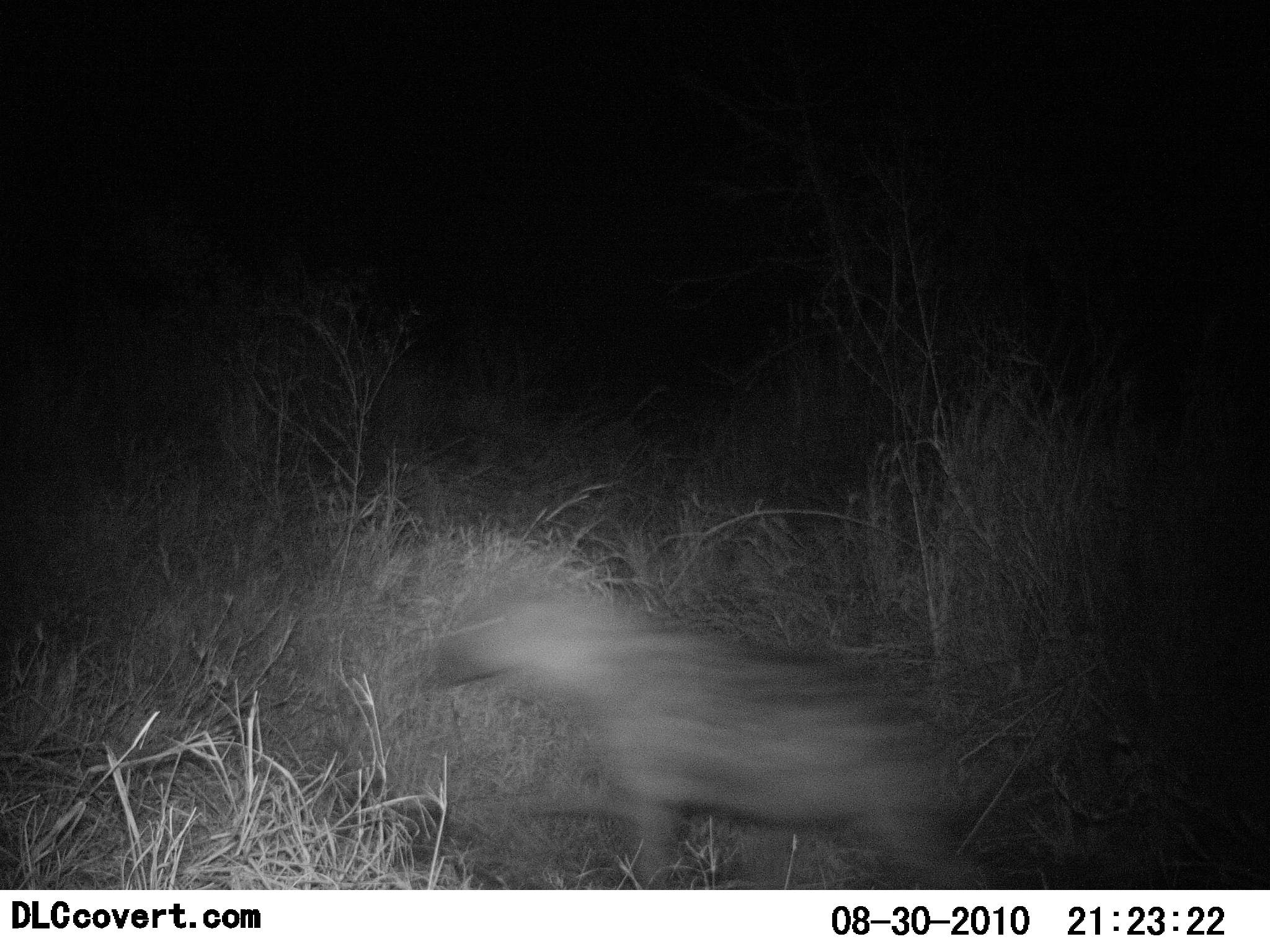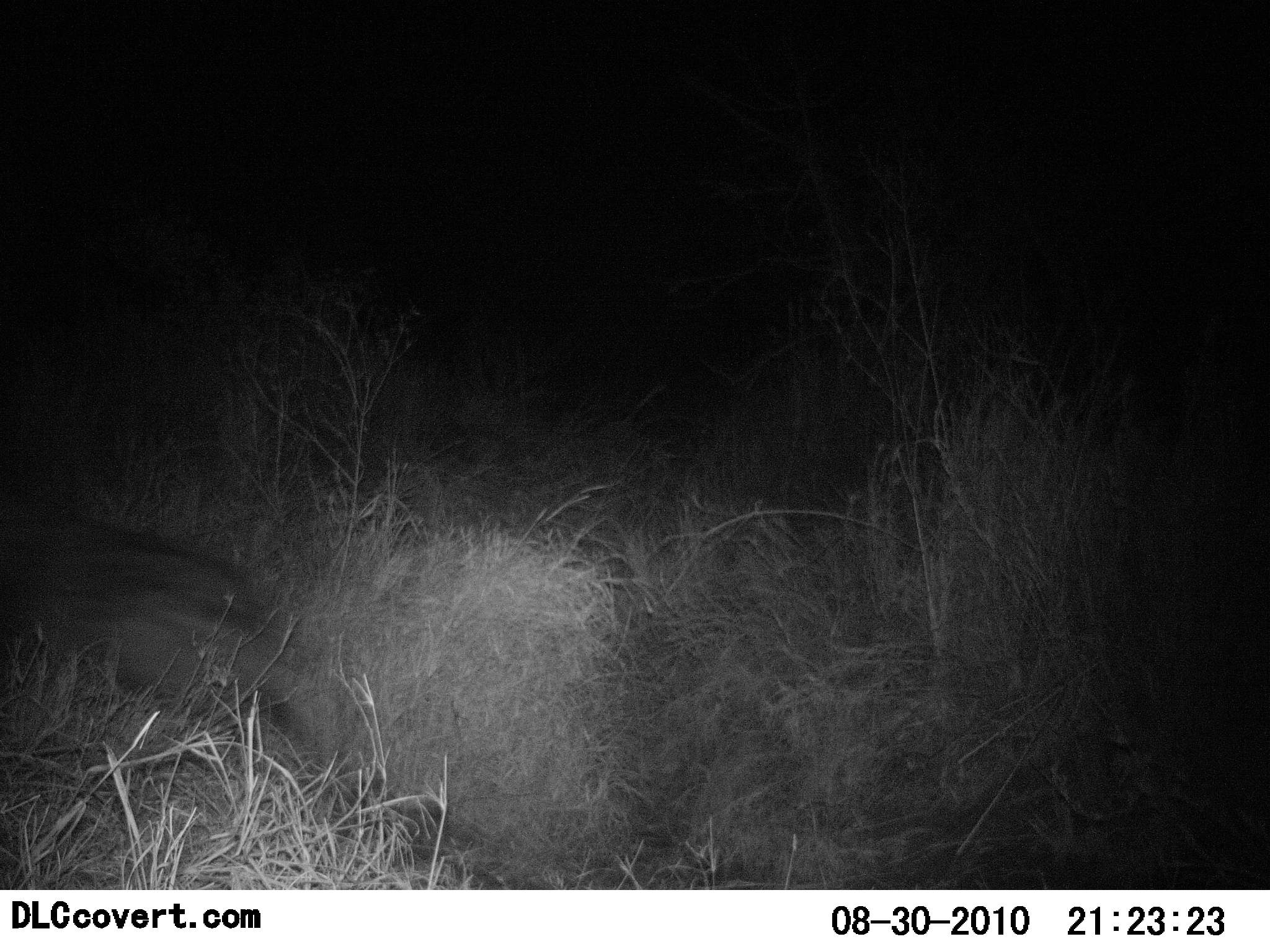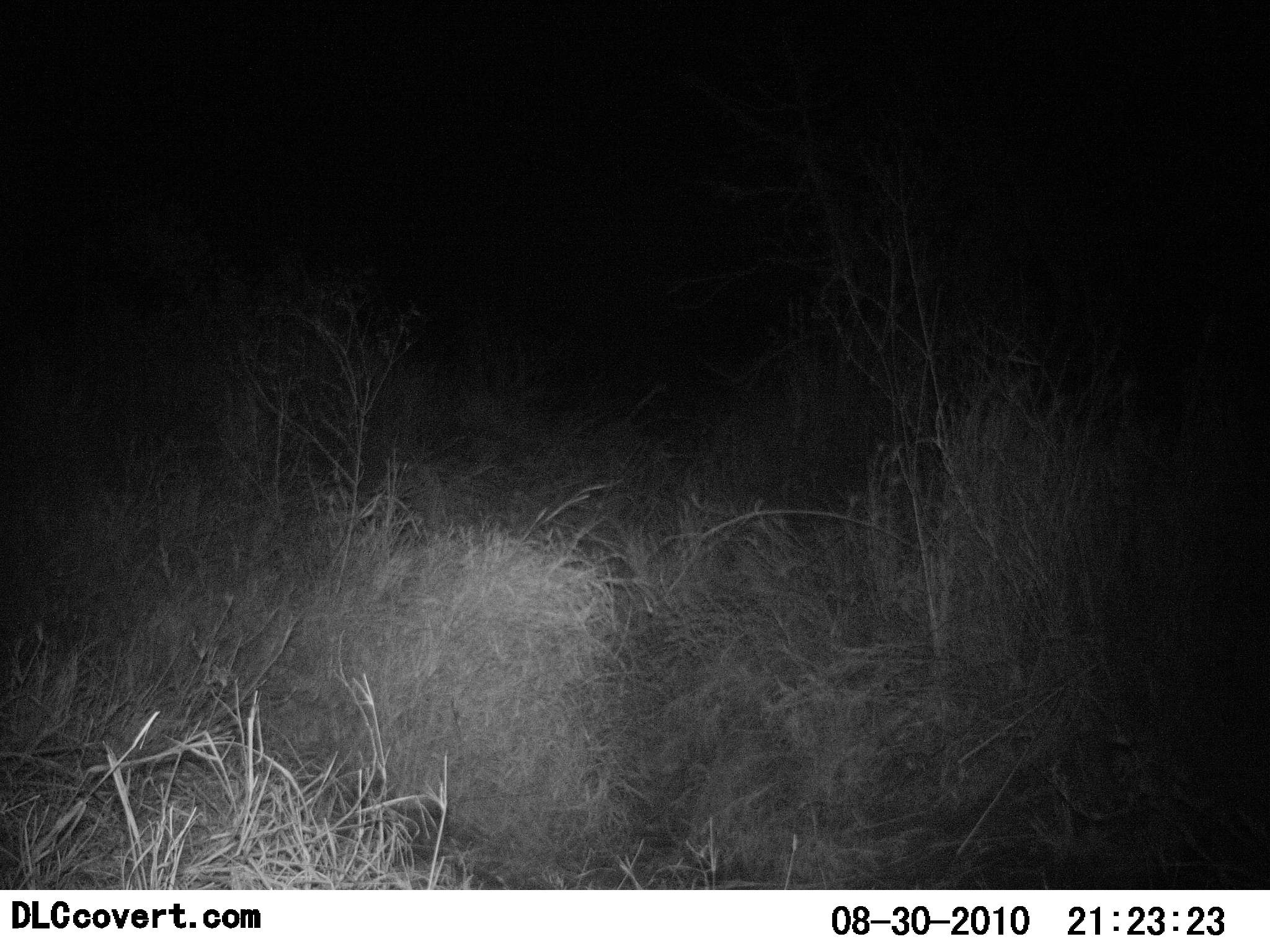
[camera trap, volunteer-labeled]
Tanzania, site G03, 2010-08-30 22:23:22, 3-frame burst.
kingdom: Animalia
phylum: Chordata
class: Mammalia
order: Carnivora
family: Hyaenidae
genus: Crocuta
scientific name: Crocuta crocuta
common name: spotted hyena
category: hyenaspotted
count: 1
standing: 0%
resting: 0%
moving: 100%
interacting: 0%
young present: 0%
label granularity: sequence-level